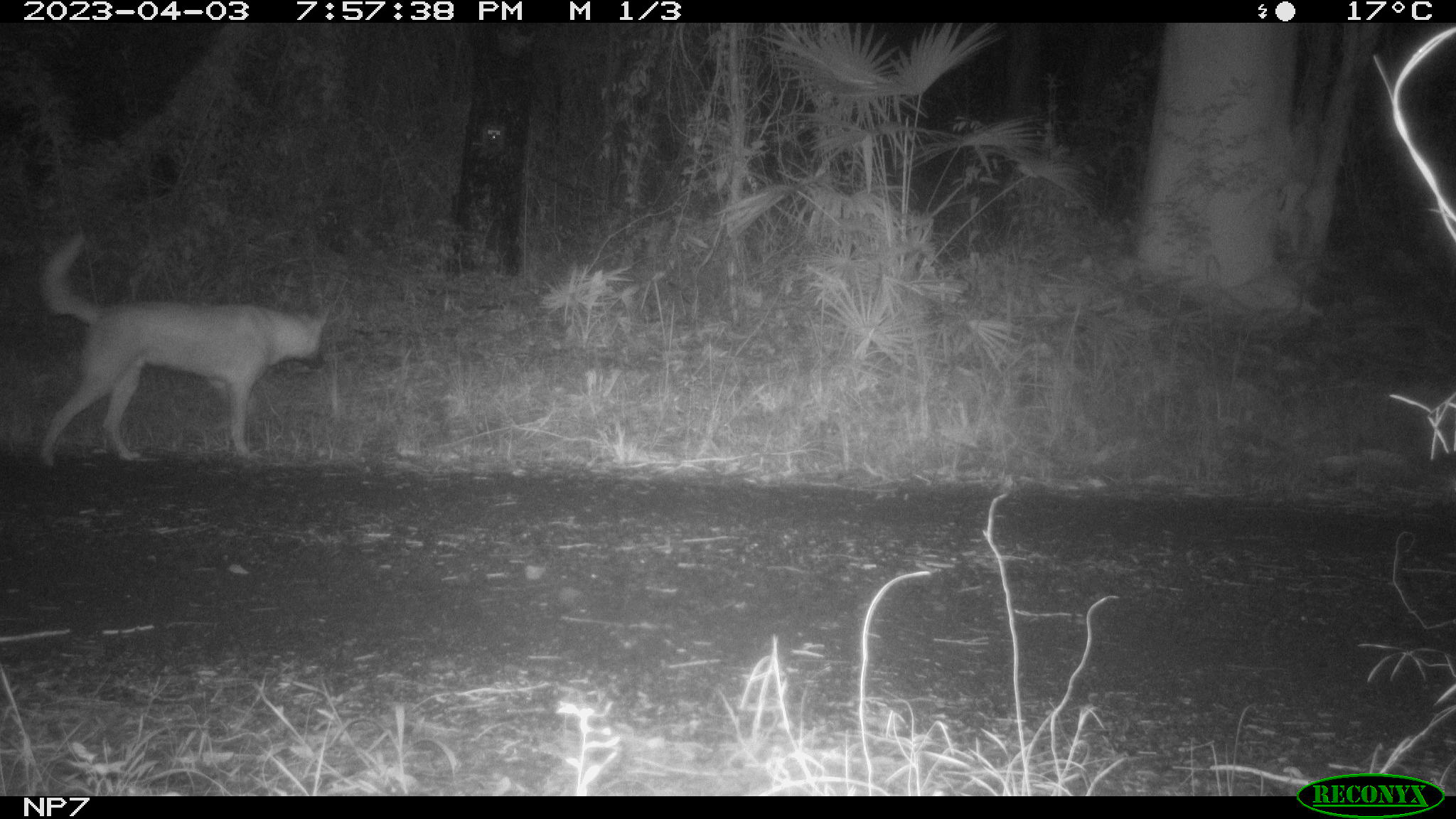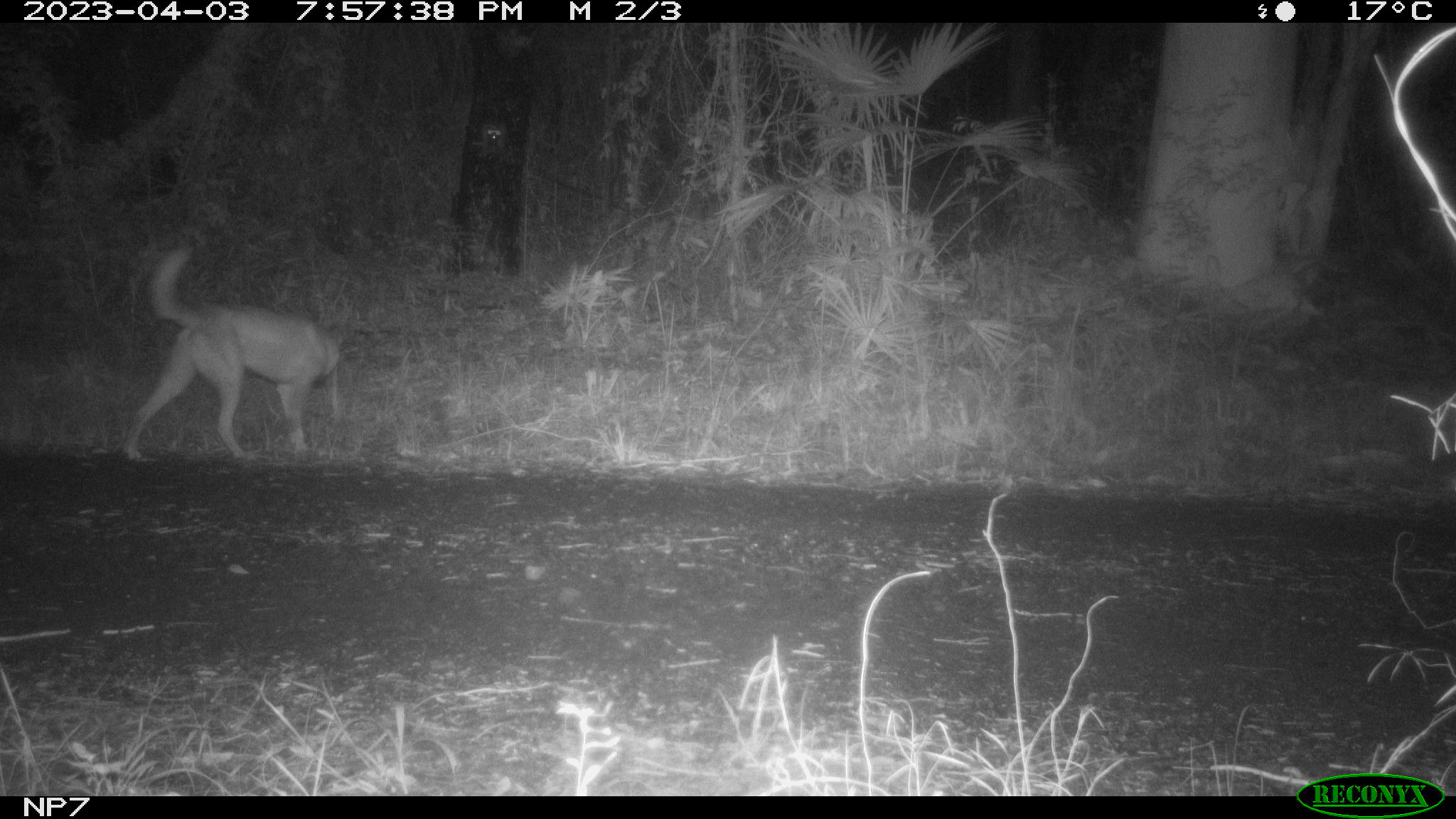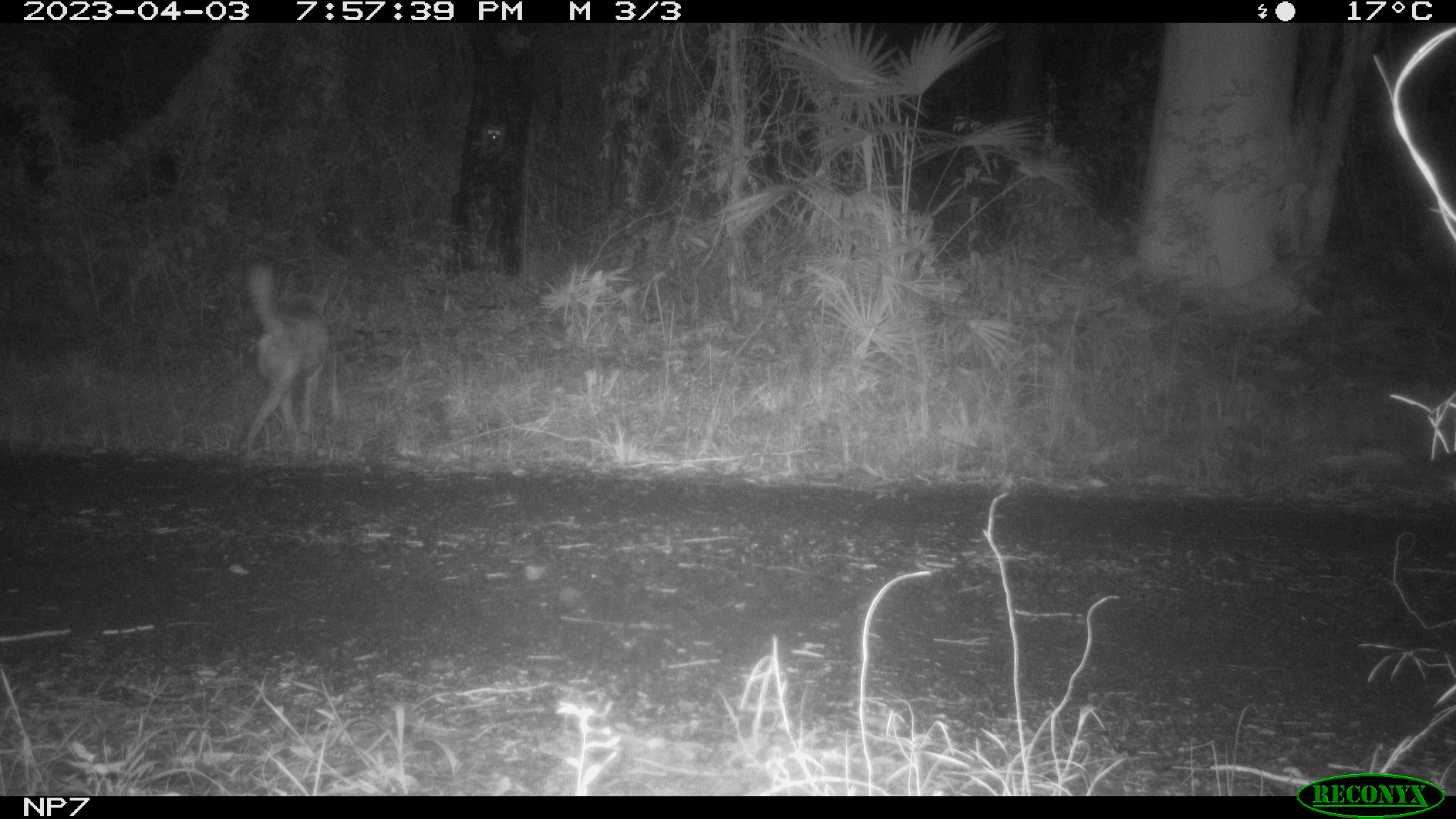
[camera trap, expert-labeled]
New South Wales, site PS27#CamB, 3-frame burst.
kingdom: Animalia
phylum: Chordata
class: Mammalia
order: Carnivora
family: Canidae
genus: Canis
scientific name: Canis familiaris dingo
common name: dingo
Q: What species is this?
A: Dingo (Canis familiaris dingo).